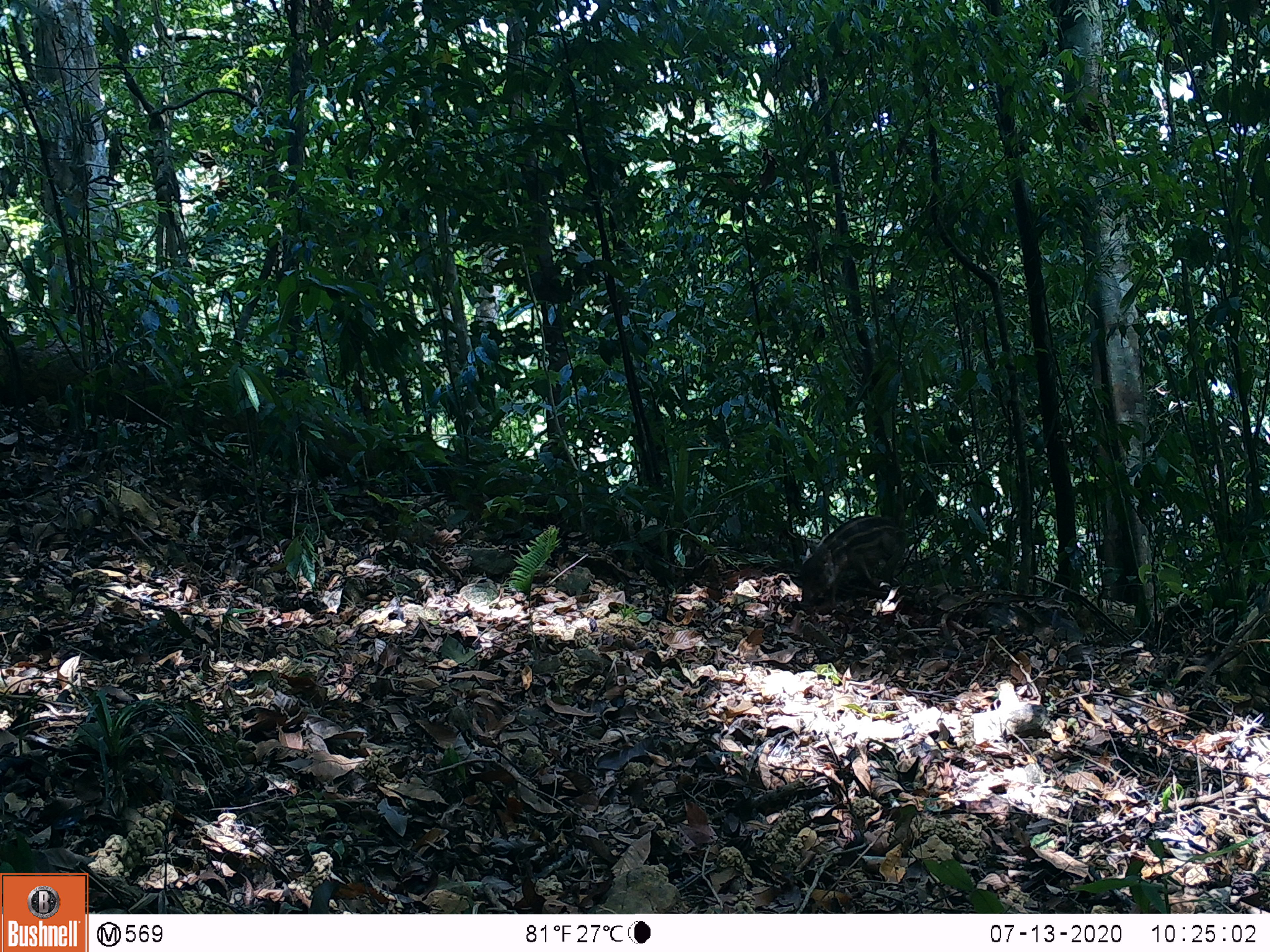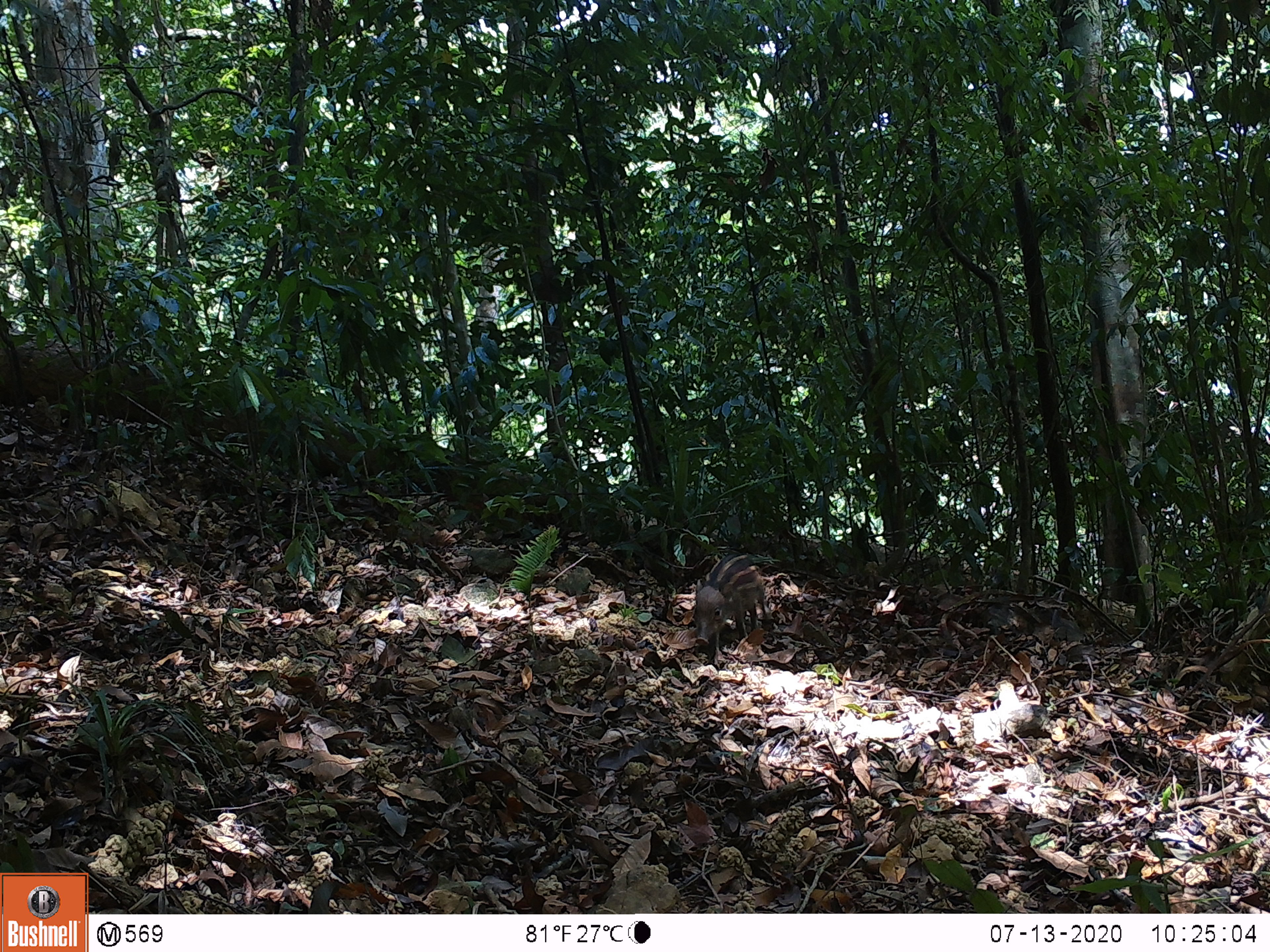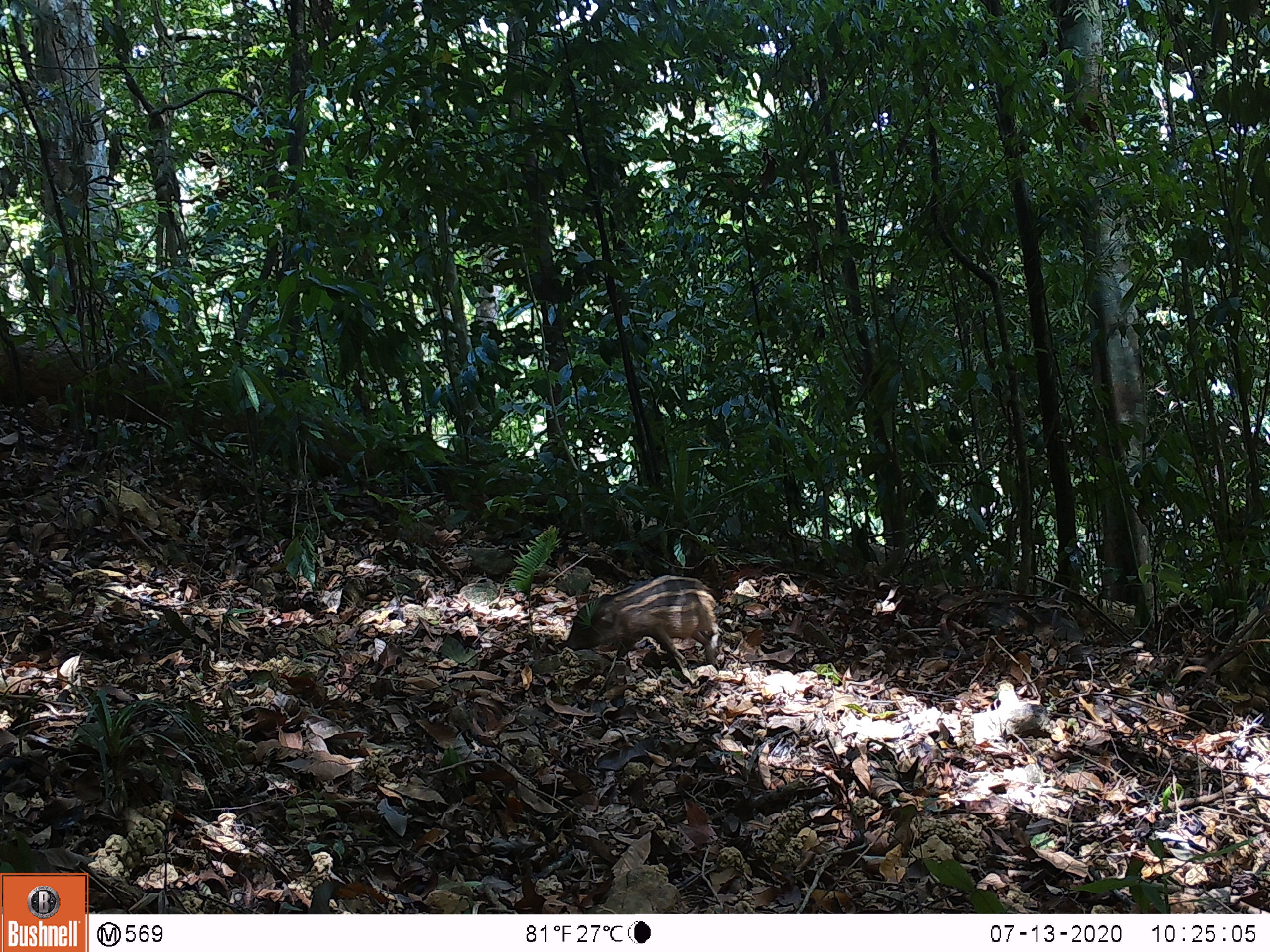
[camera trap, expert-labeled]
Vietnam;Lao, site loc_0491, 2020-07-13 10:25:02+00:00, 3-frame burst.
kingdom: Animalia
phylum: Chordata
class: Mammalia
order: Artiodactyla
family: Suidae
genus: Sus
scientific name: Sus scrofa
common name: eurasian wild pig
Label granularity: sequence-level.